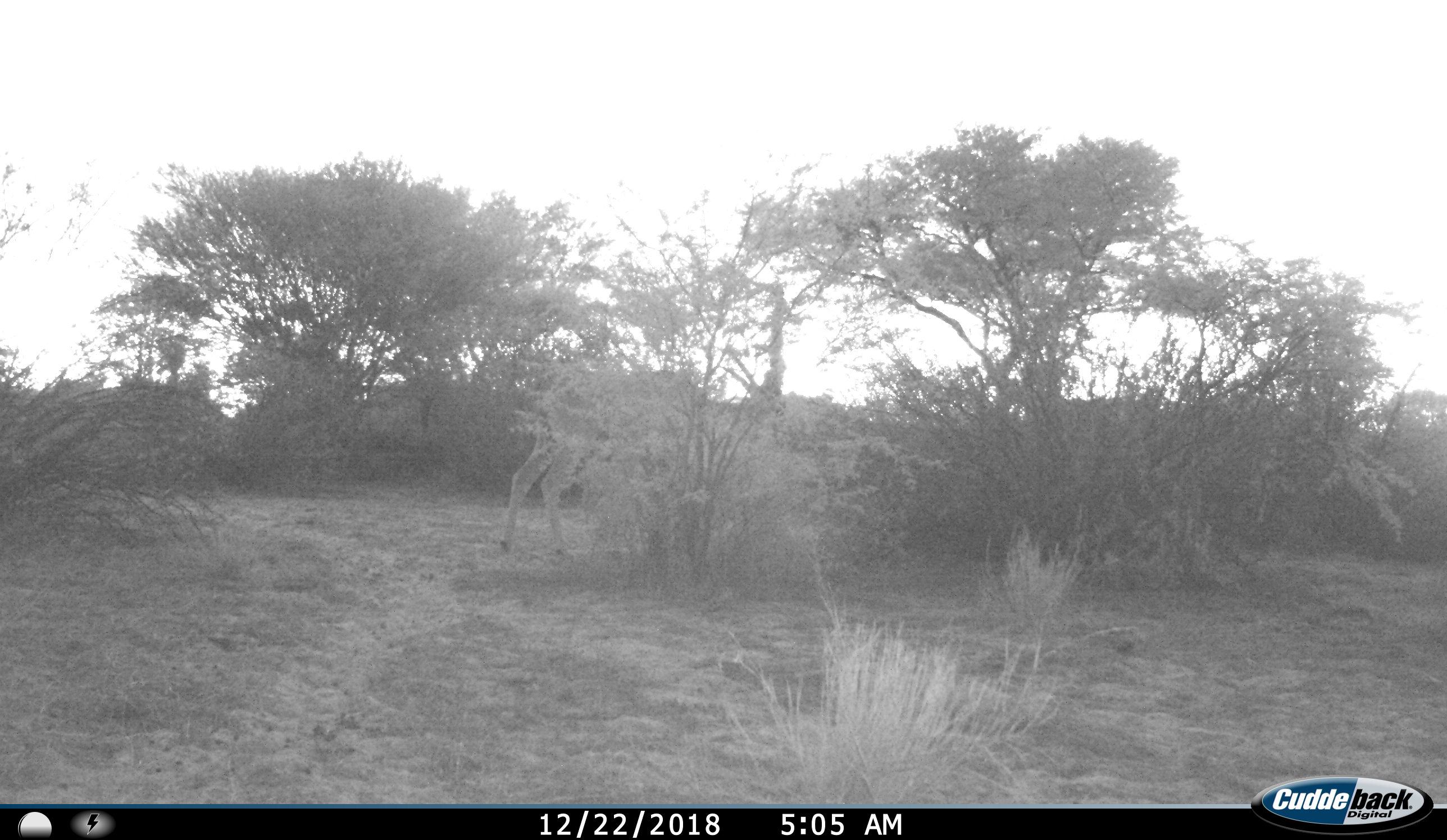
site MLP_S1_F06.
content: unidentified animal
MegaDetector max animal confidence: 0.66